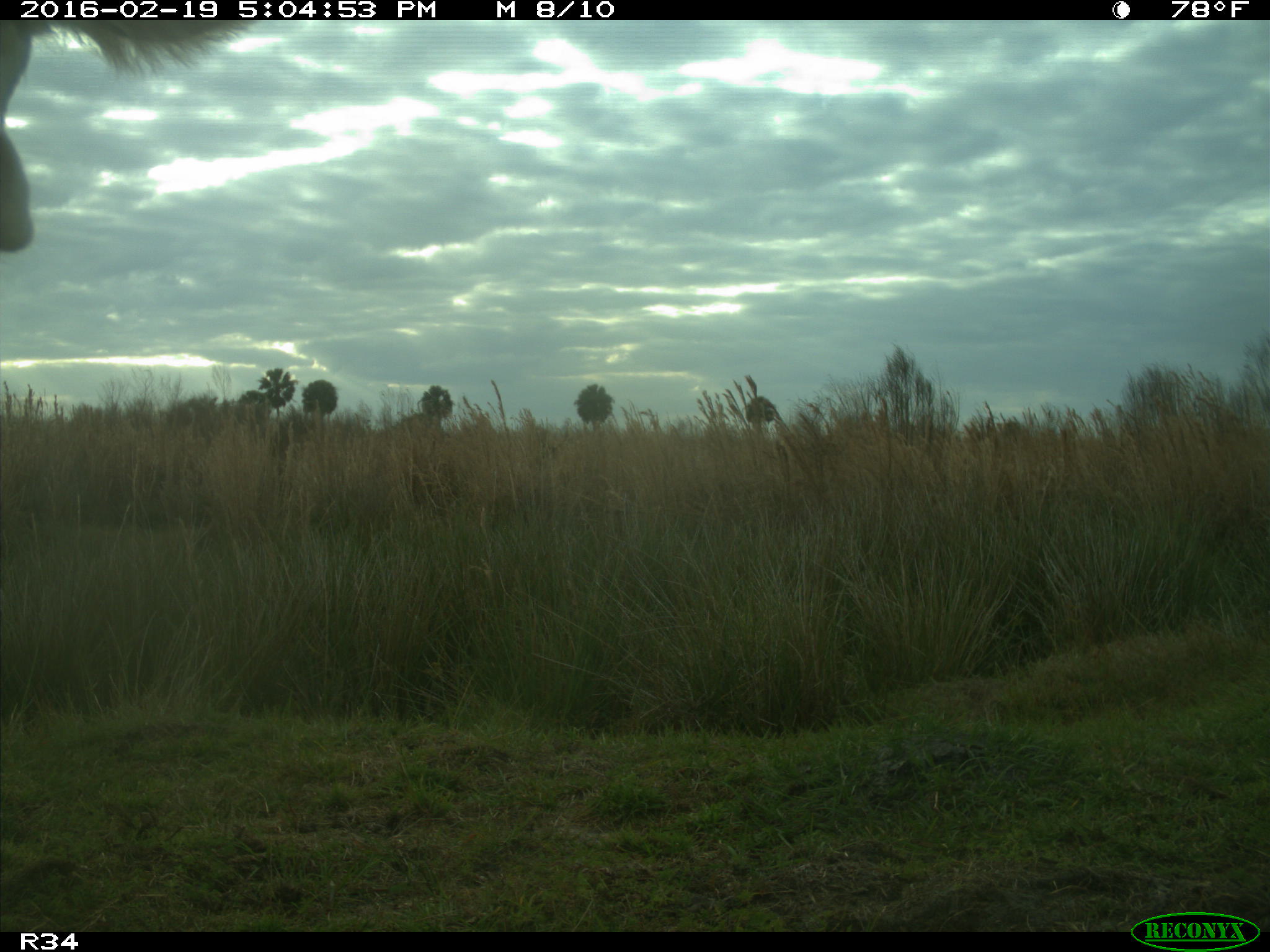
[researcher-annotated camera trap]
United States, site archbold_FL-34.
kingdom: Animalia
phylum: Chordata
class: Mammalia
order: Artiodactyla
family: Bovidae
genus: Bos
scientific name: Bos taurus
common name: domestic cow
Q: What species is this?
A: Bos taurus (domestic cow).